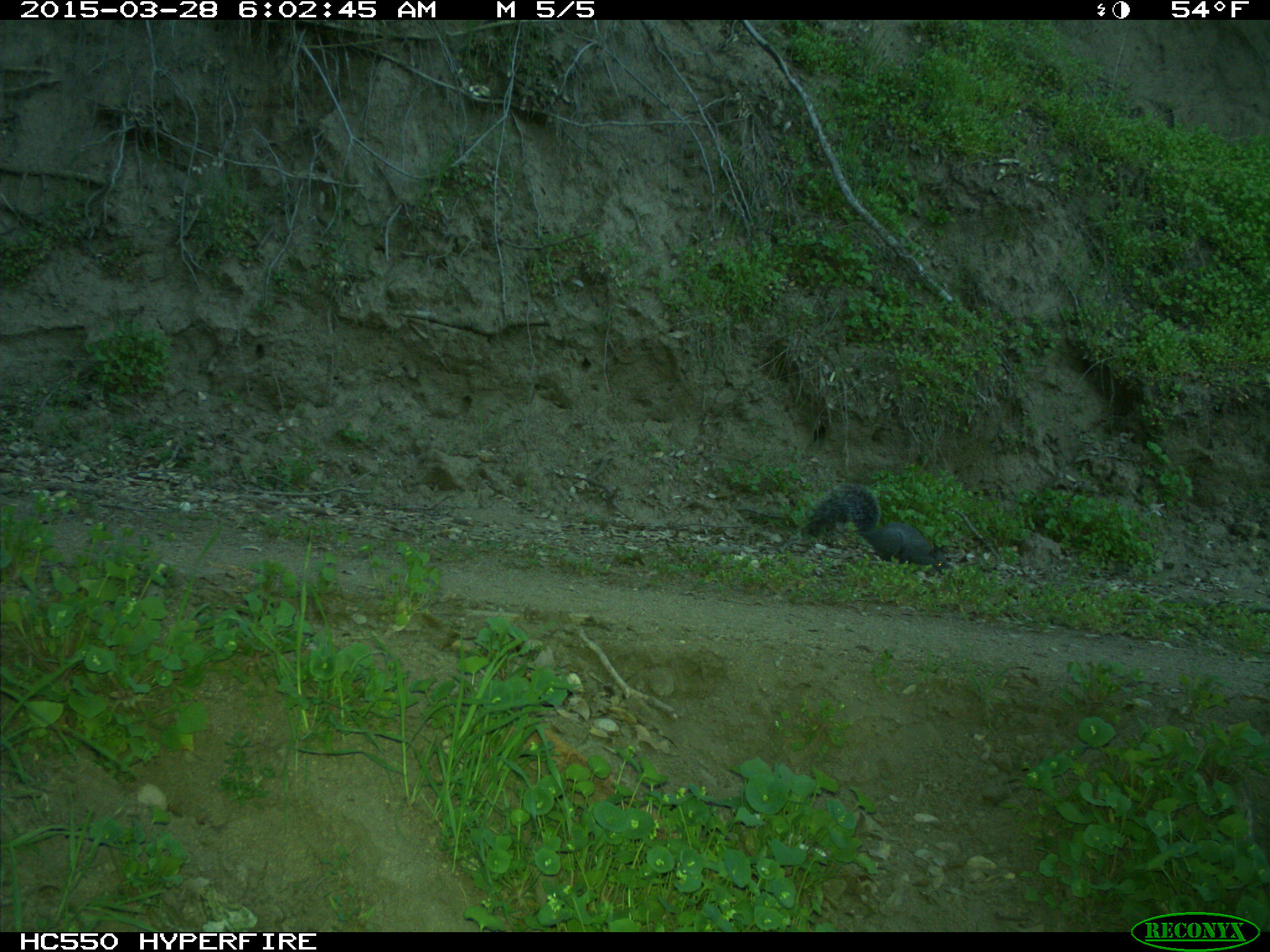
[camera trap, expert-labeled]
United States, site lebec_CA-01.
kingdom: Animalia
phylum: Chordata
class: Mammalia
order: Rodentia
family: Sciuridae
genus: Sciurus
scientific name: Sciurus carolinensis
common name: eastern gray squirrel